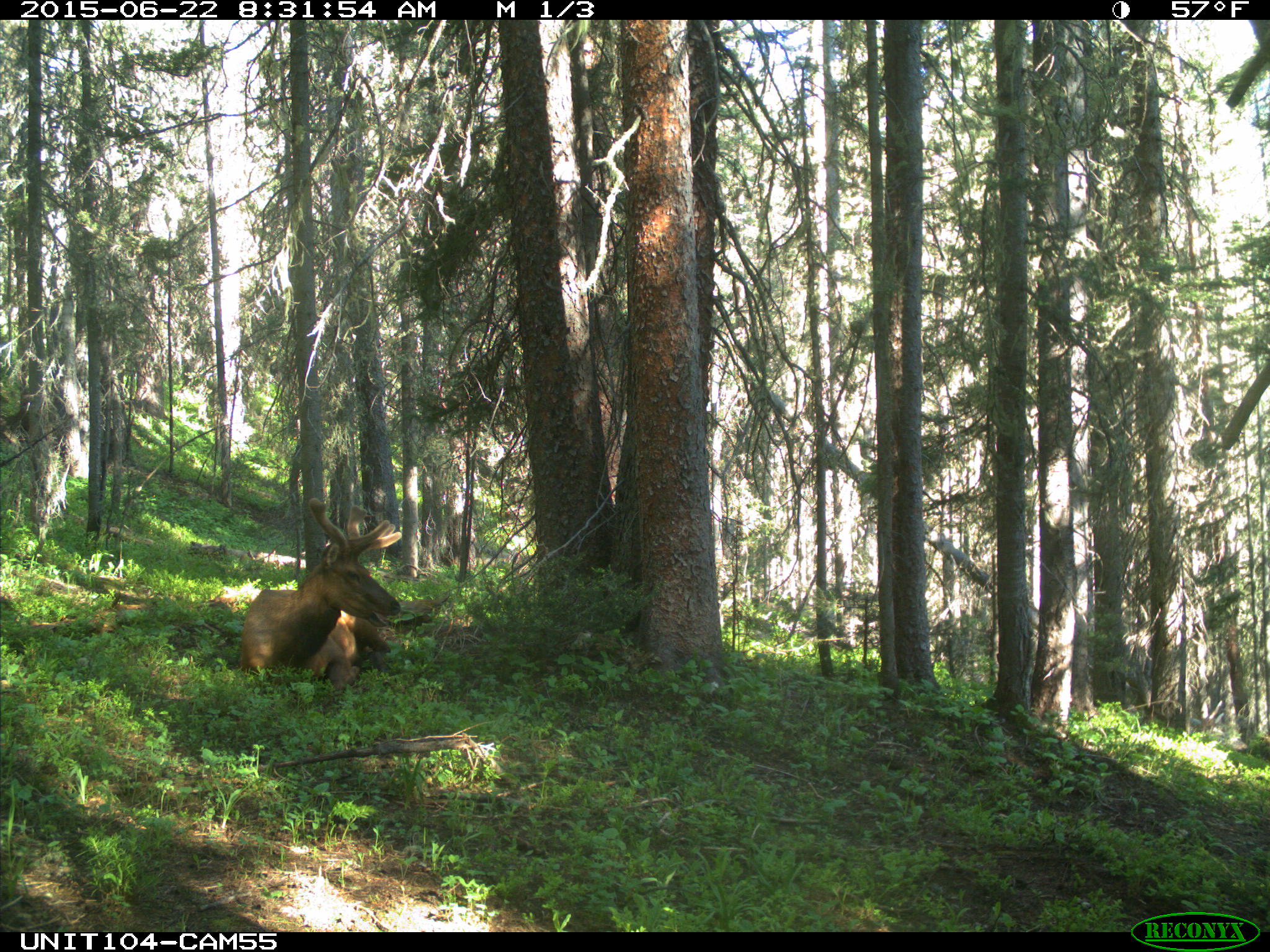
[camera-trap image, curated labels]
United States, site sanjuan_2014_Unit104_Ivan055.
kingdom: Animalia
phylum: Chordata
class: Mammalia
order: Artiodactyla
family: Cervidae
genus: Cervus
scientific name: Cervus elaphus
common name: red deer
Cervus elaphus (red deer).